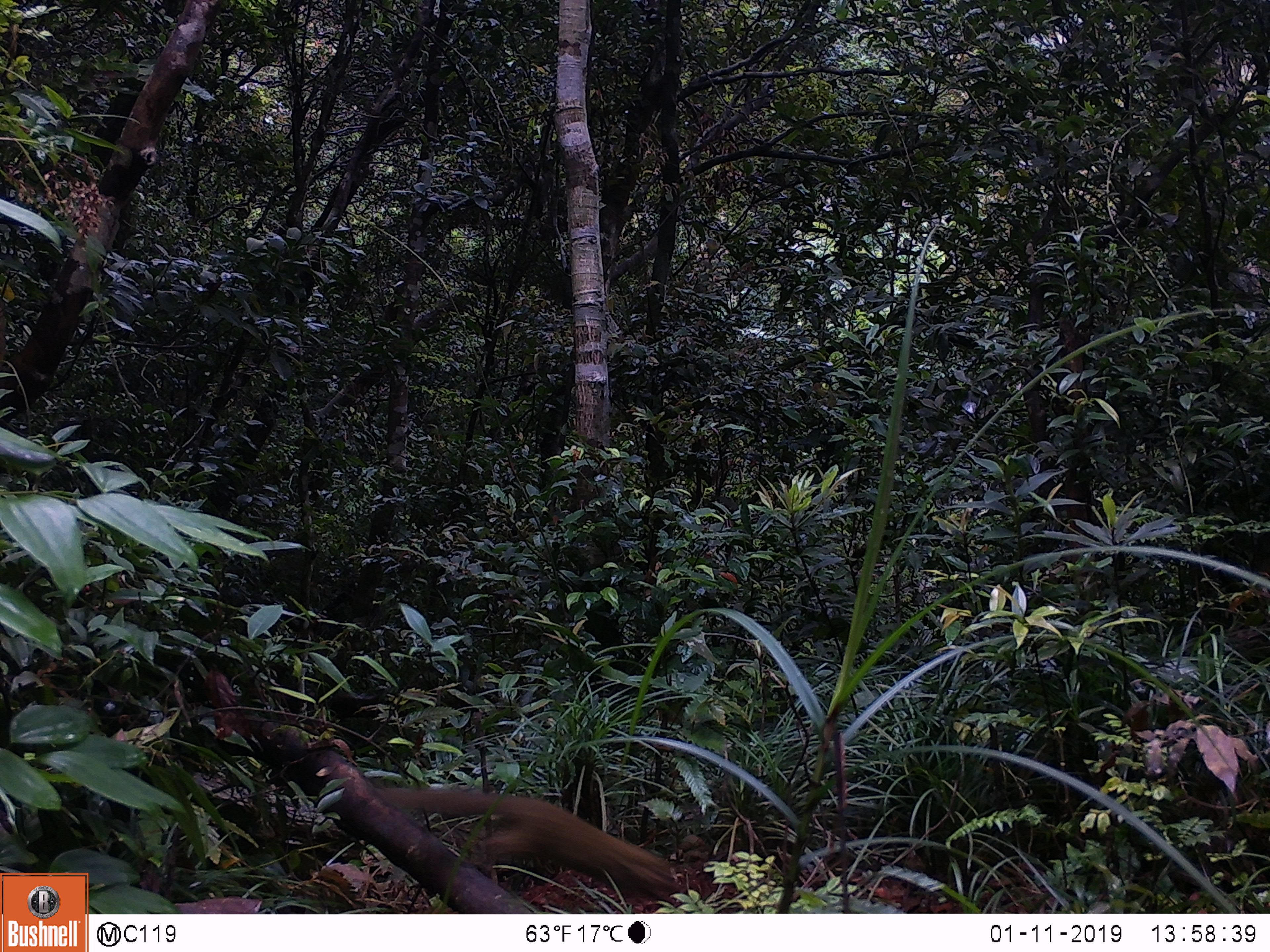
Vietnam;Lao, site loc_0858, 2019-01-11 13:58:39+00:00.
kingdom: Animalia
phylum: Chordata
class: Mammalia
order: Scandentia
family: Tupaiidae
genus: Tupaia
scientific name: Tupaia belangeri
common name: northern treeshrew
Northern treeshrew (Tupaia belangeri). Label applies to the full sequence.